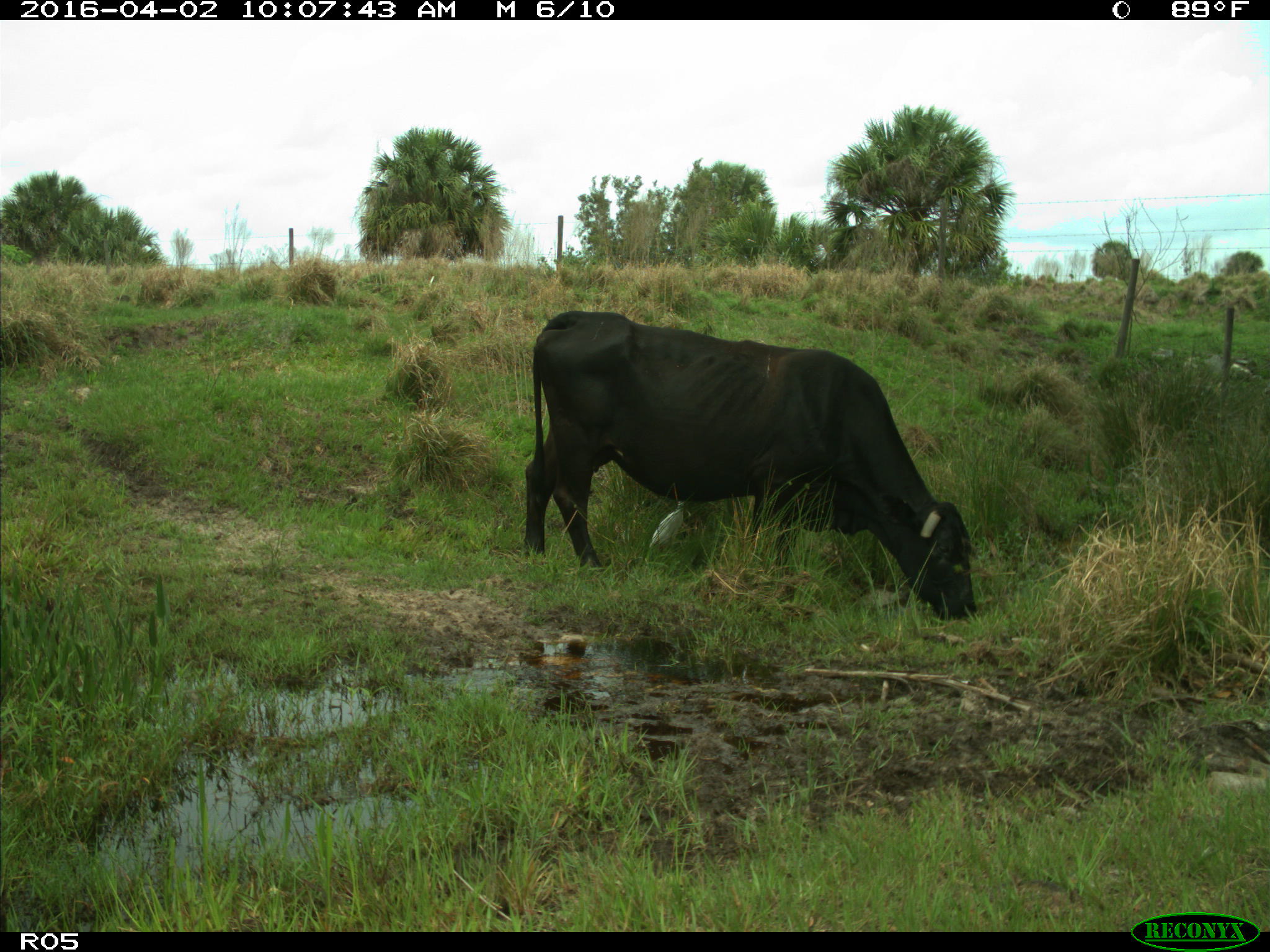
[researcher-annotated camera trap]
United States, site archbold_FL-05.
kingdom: Animalia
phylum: Chordata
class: Mammalia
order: Artiodactyla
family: Bovidae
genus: Bos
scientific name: Bos taurus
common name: domestic cow